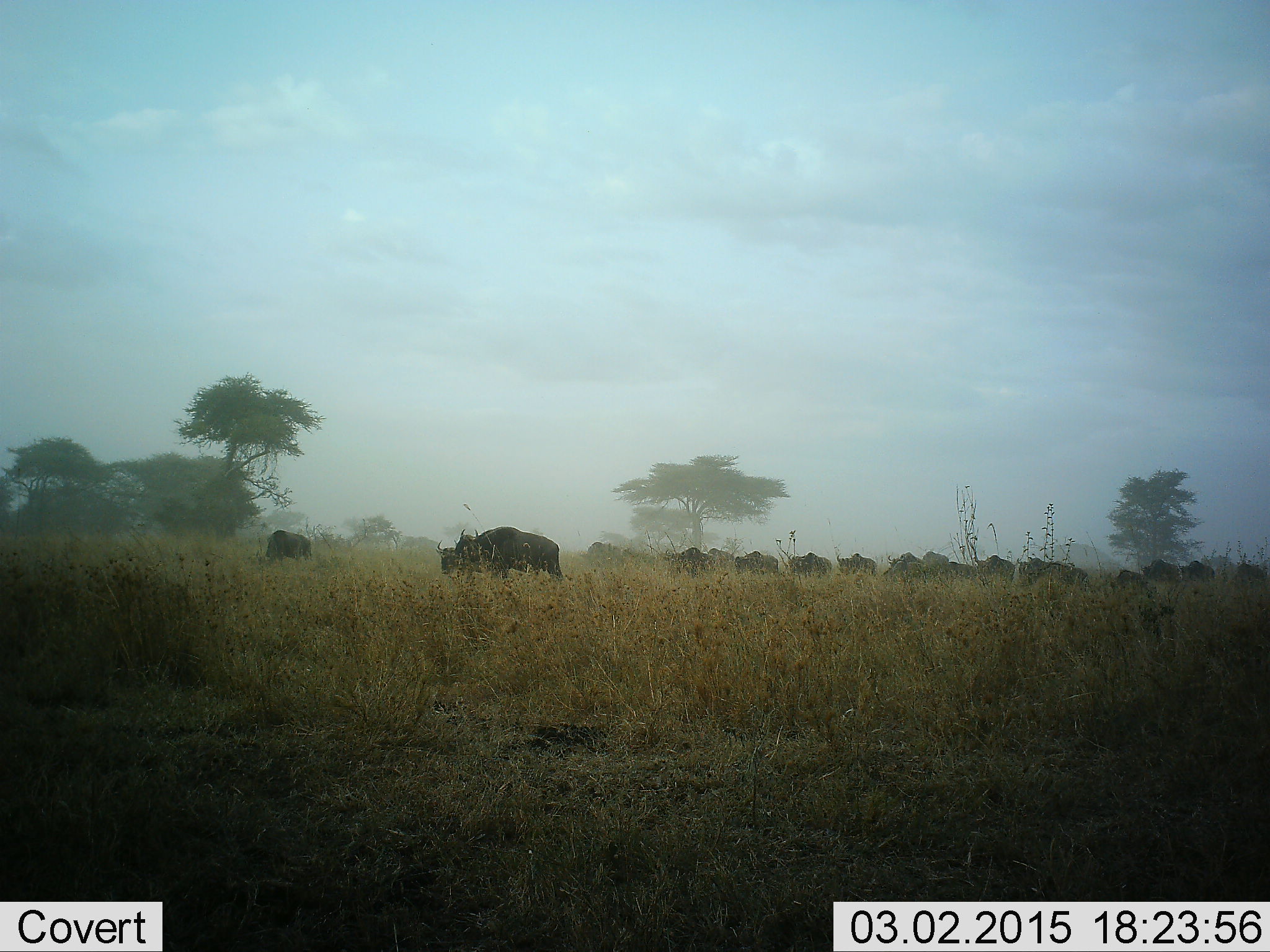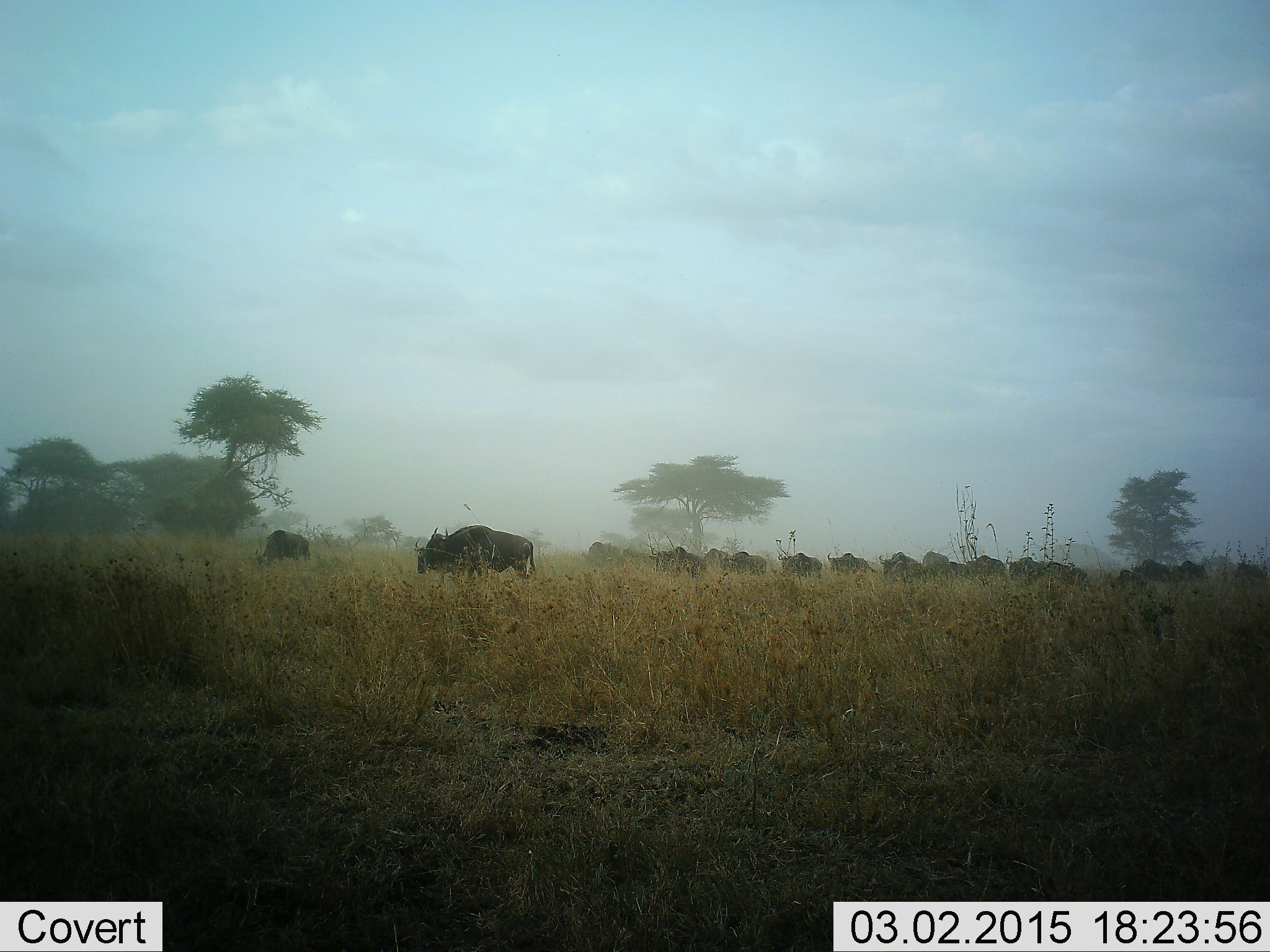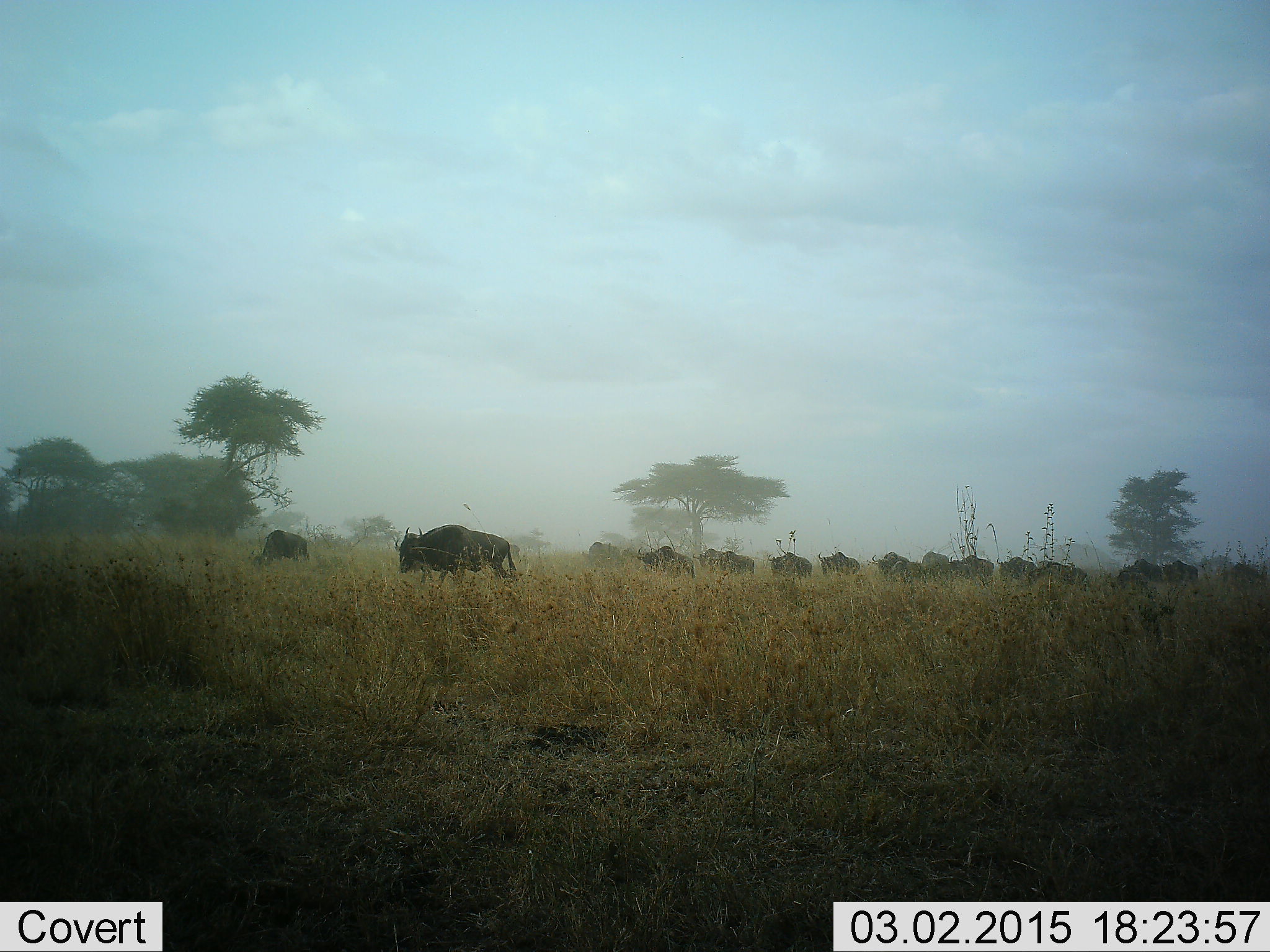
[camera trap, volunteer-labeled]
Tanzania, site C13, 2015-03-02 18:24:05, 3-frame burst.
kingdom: Animalia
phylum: Chordata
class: Mammalia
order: Artiodactyla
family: Bovidae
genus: Connochaetes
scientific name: Connochaetes taurinus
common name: blue wildebeest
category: wildebeest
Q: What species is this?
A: Wildebeest (blue wildebeest) (Connochaetes taurinus).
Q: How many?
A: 11-50.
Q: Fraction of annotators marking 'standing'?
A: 30%.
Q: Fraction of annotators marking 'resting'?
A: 0%.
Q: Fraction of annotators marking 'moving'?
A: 100%.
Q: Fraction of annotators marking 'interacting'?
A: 10%.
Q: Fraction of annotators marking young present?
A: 0%.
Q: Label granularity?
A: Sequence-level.